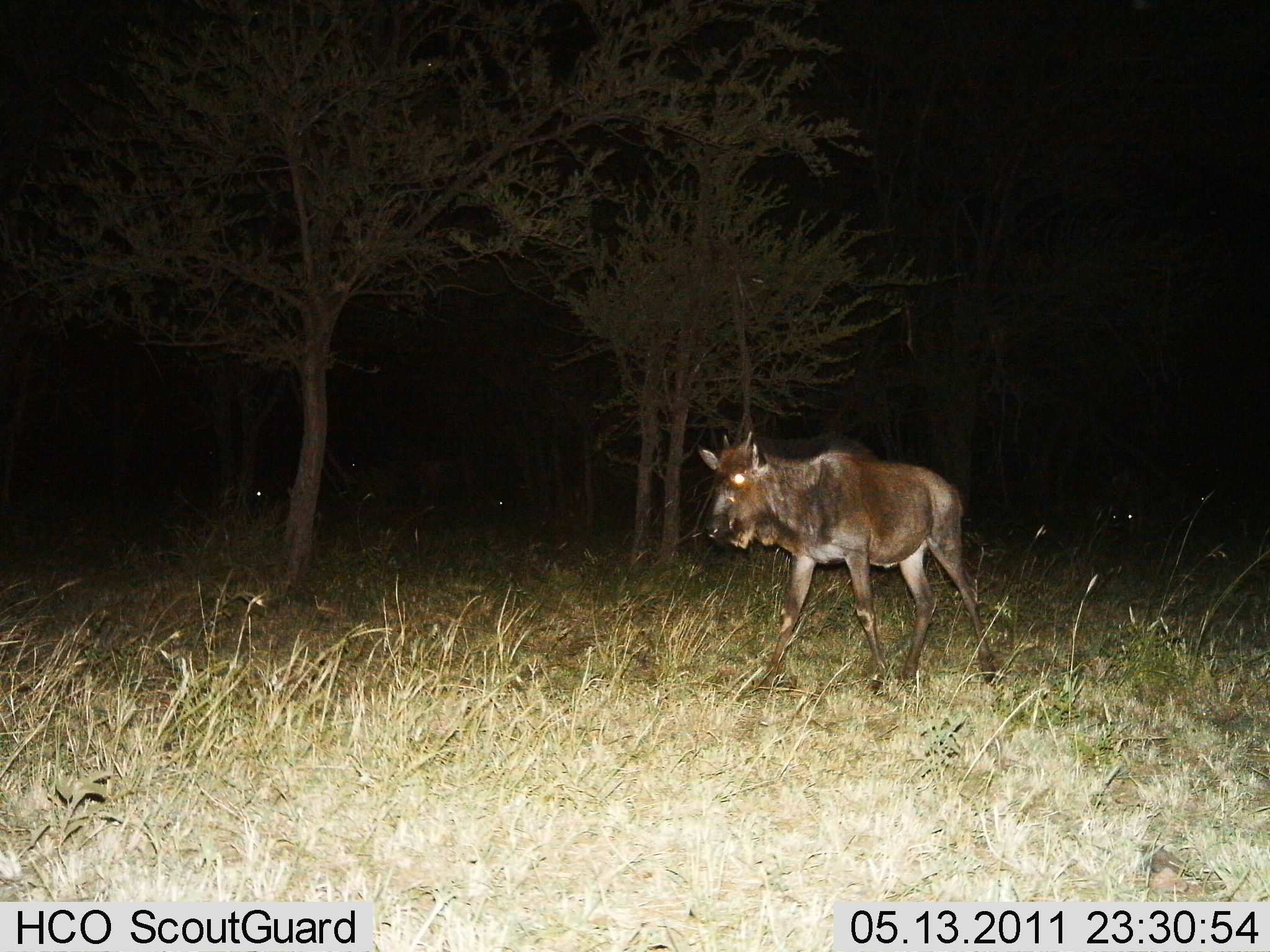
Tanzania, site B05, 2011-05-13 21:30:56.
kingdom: Animalia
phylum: Chordata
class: Mammalia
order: Artiodactyla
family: Bovidae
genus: Connochaetes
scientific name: Connochaetes taurinus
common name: blue wildebeest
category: wildebeest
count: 1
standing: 23%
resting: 0%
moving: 77%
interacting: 0%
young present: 15%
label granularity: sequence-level